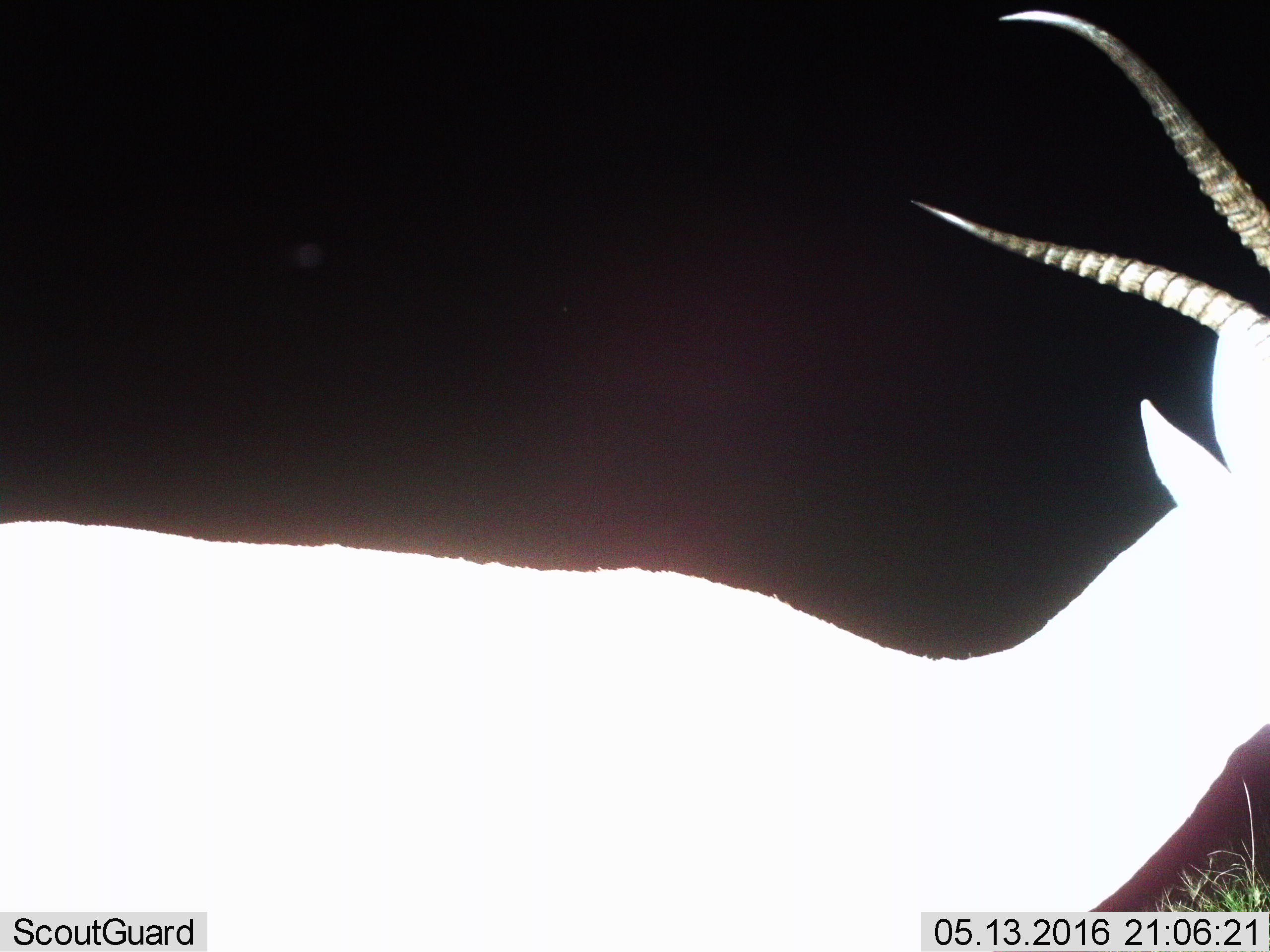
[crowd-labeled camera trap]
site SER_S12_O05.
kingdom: Animalia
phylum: Chordata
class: Mammalia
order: Artiodactyla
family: Bovidae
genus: Nanger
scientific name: Nanger granti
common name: grant's gazelle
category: gazellegrants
Gazellegrants (grant's gazelle) (Nanger granti), count 1. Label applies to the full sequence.